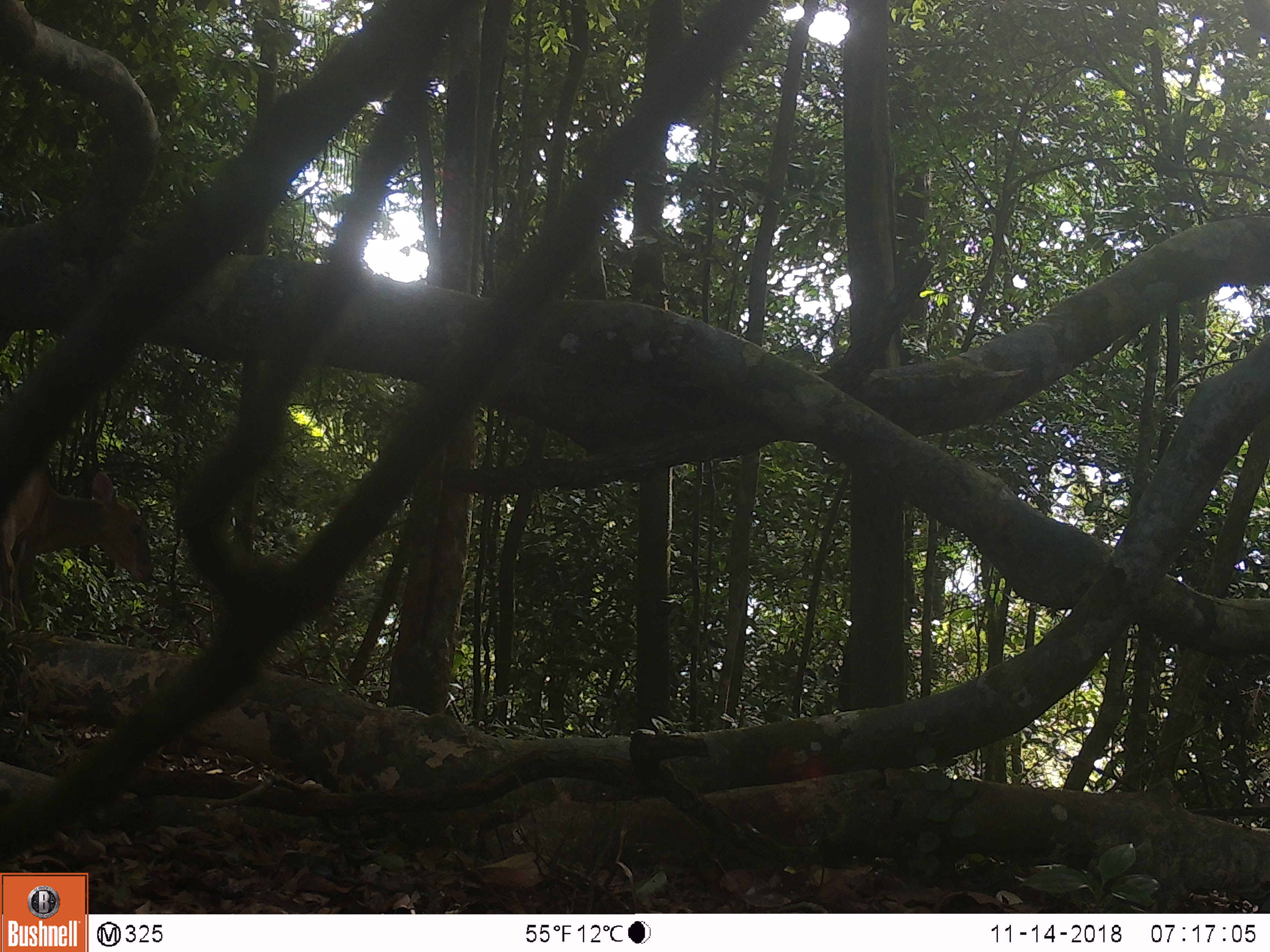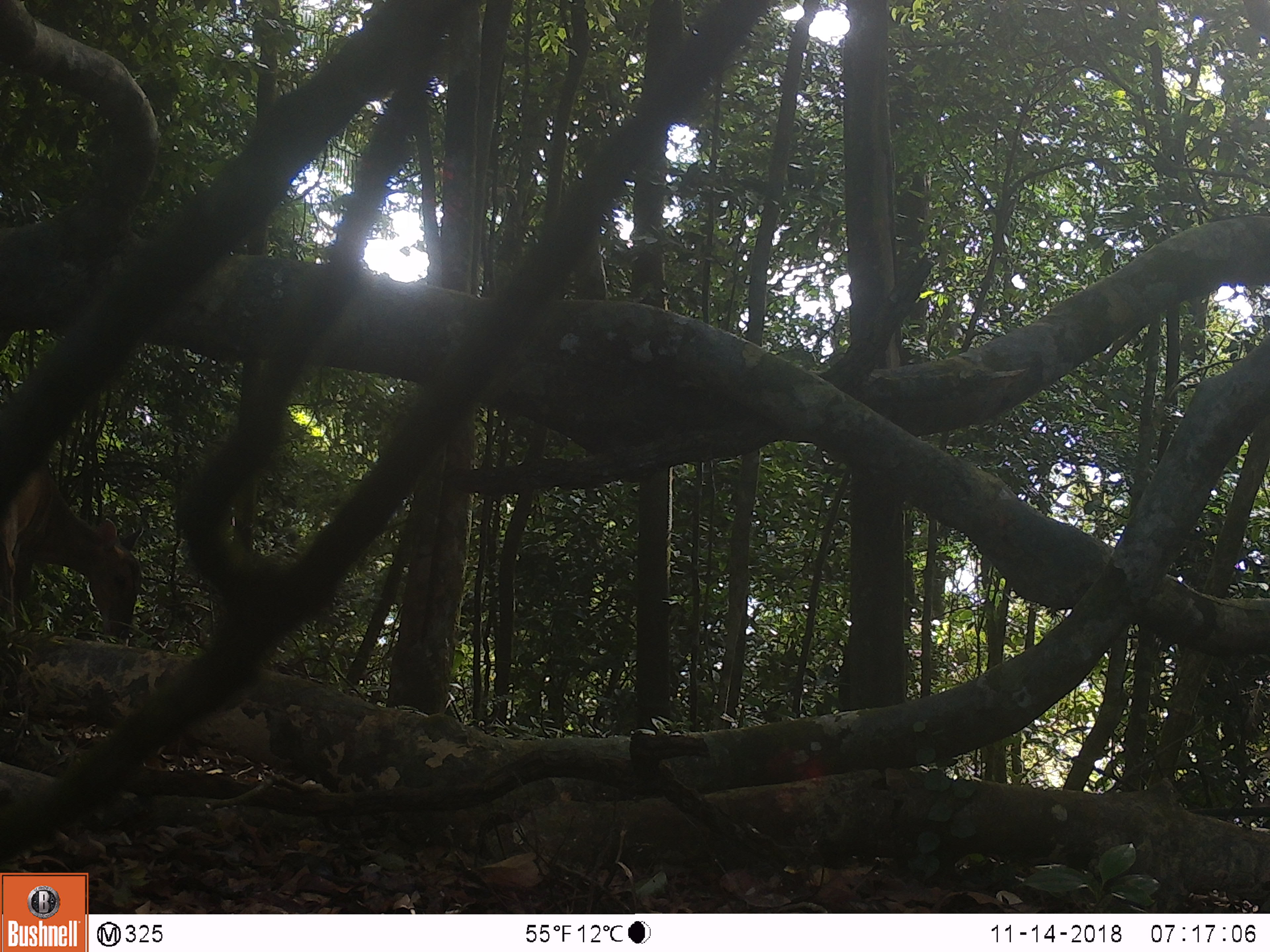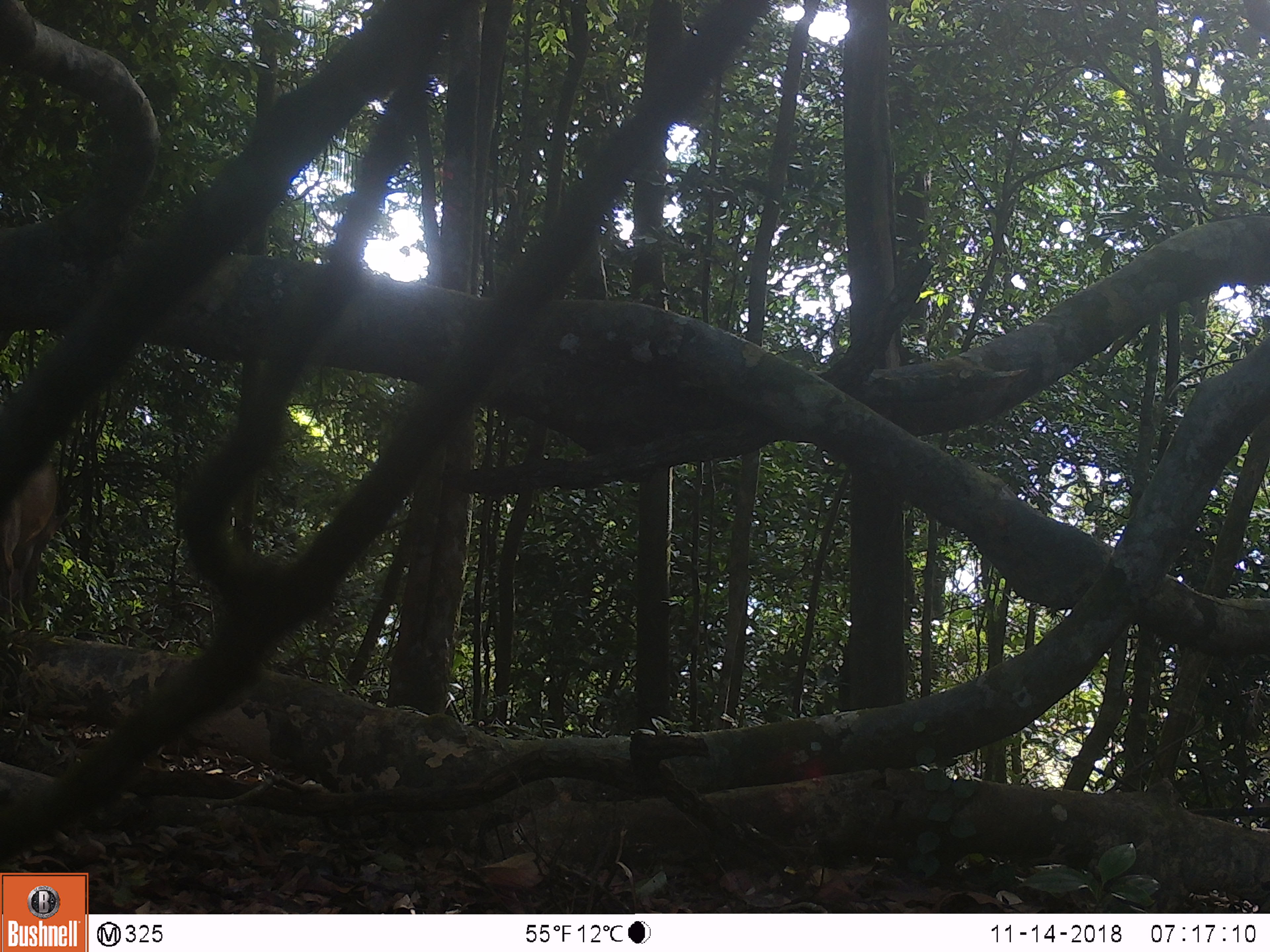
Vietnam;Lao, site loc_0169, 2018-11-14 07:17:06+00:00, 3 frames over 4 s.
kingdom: Animalia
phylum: Chordata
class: Mammalia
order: Artiodactyla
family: Cervidae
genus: Muntiacus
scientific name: Muntiacus vuquangensis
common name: large-antlered muntjac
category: large antlered muntjac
Large antlered muntjac (large-antlered muntjac) (Muntiacus vuquangensis). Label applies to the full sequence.